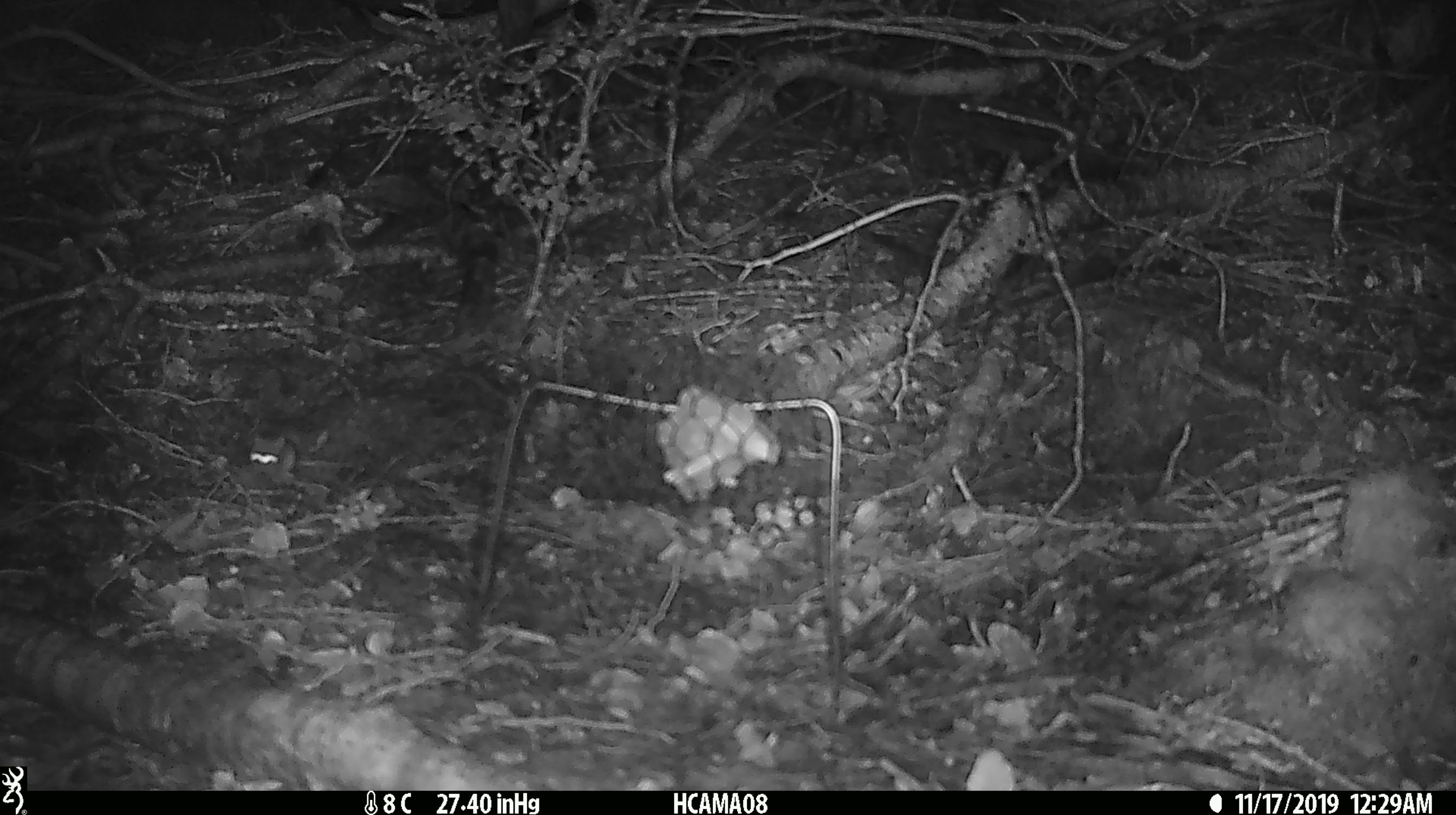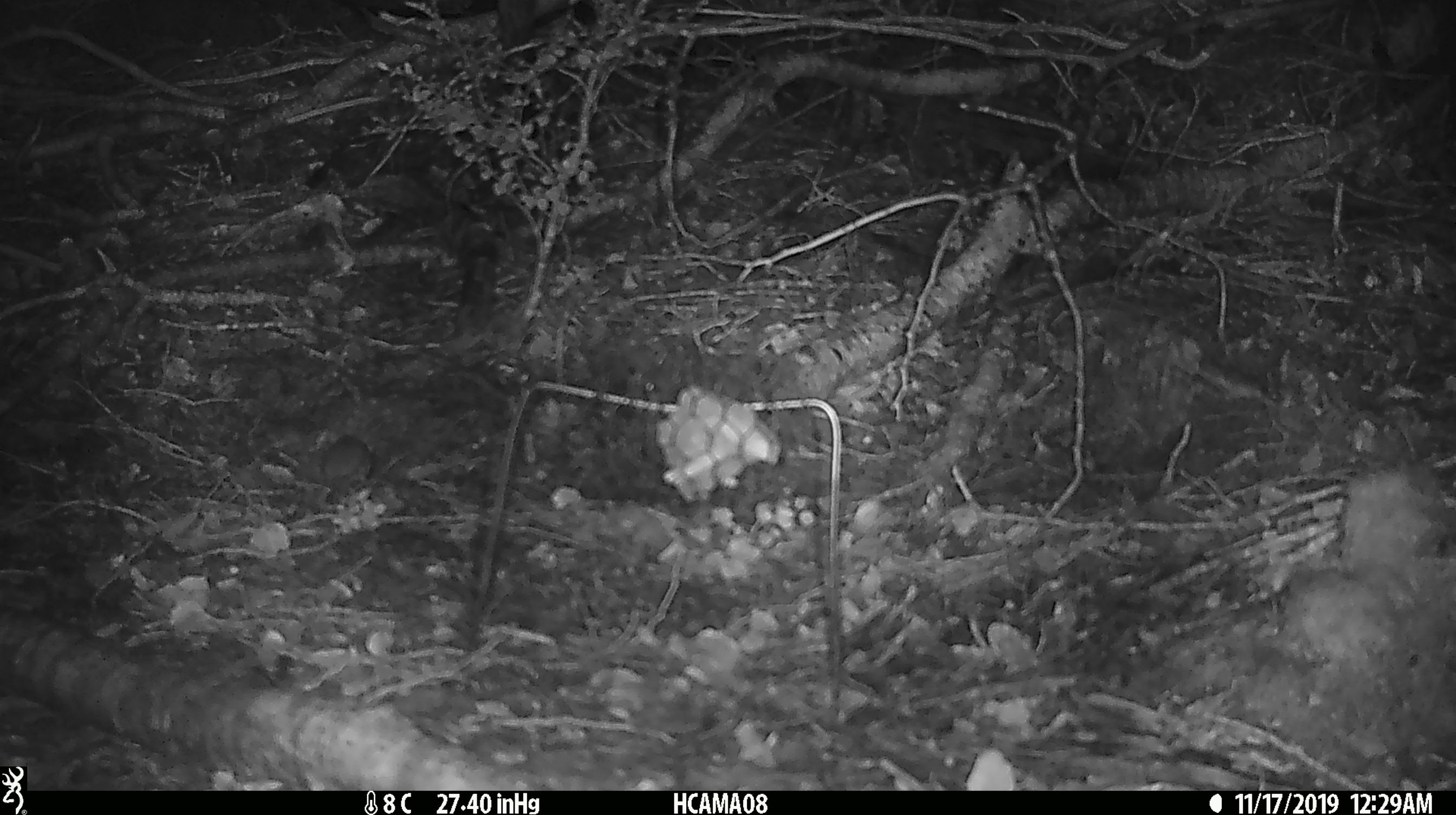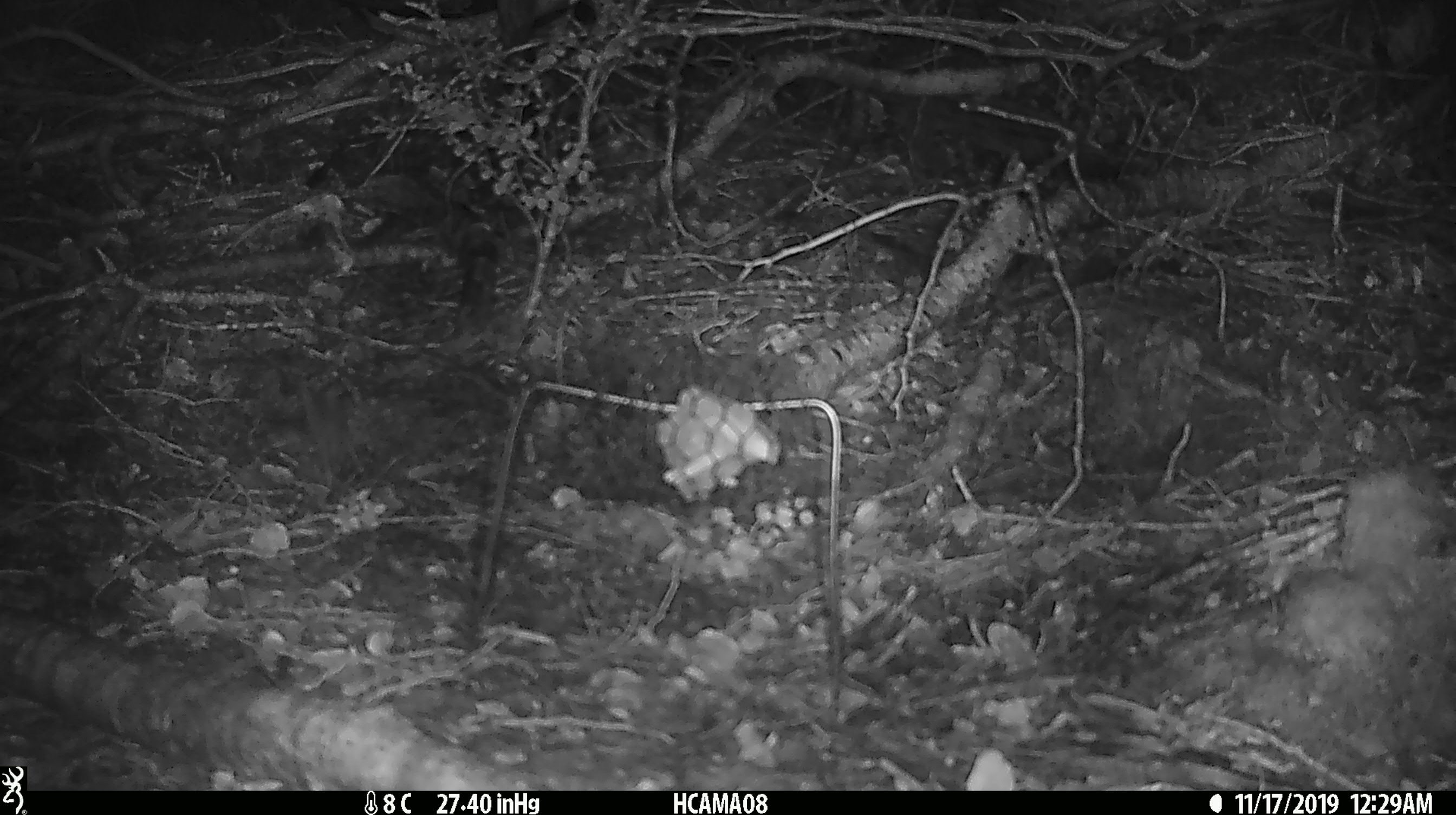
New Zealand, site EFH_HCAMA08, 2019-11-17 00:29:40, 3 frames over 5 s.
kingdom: Animalia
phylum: Chordata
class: Mammalia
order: Rodentia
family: Muridae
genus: Mus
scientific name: Mus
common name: mouse